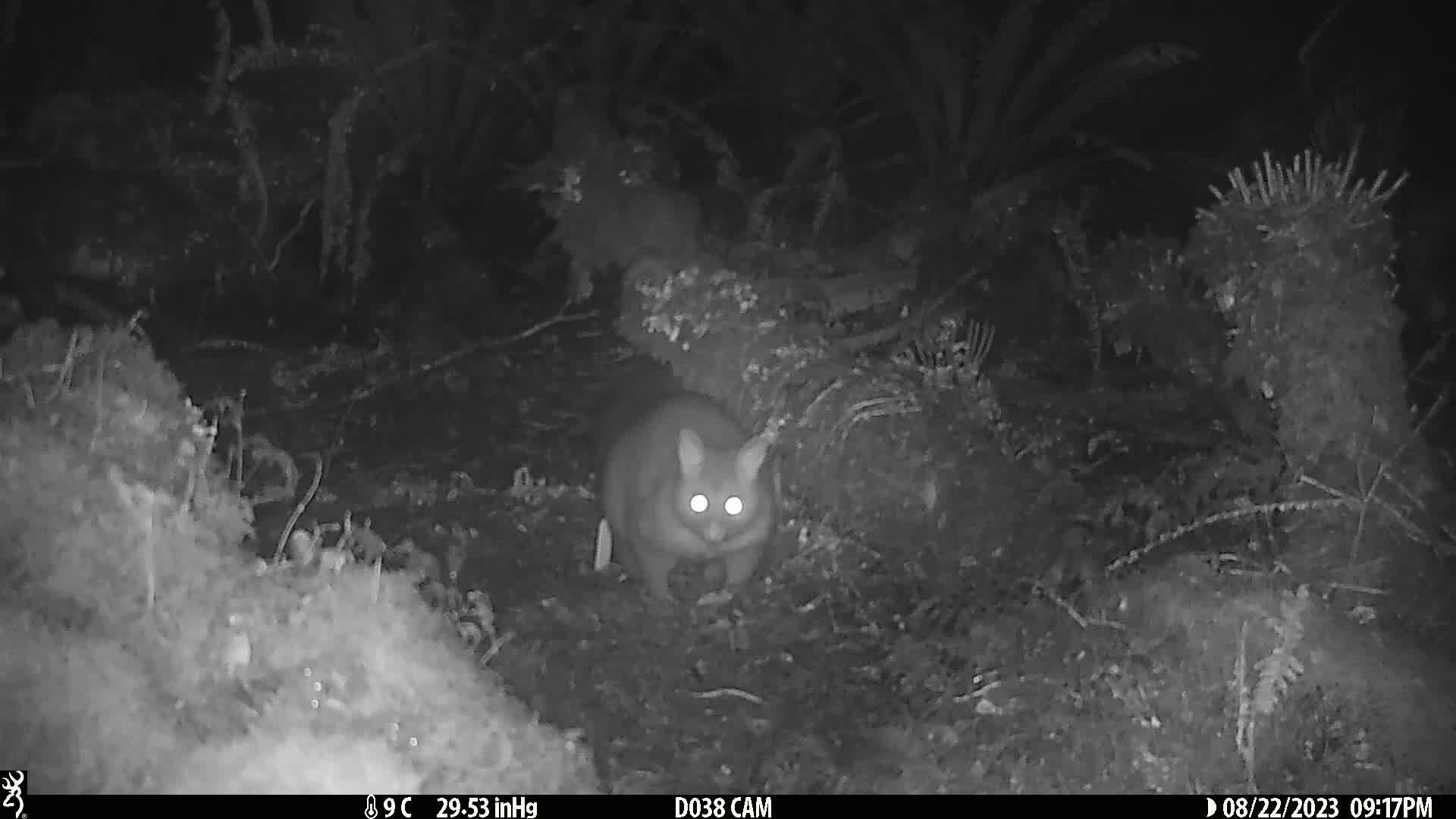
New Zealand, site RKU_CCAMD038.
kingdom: Animalia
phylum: Chordata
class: Mammalia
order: Diprotodontia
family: Phalangeridae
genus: Trichosurus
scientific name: Trichosurus vulpecula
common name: common brushtail possum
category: possum